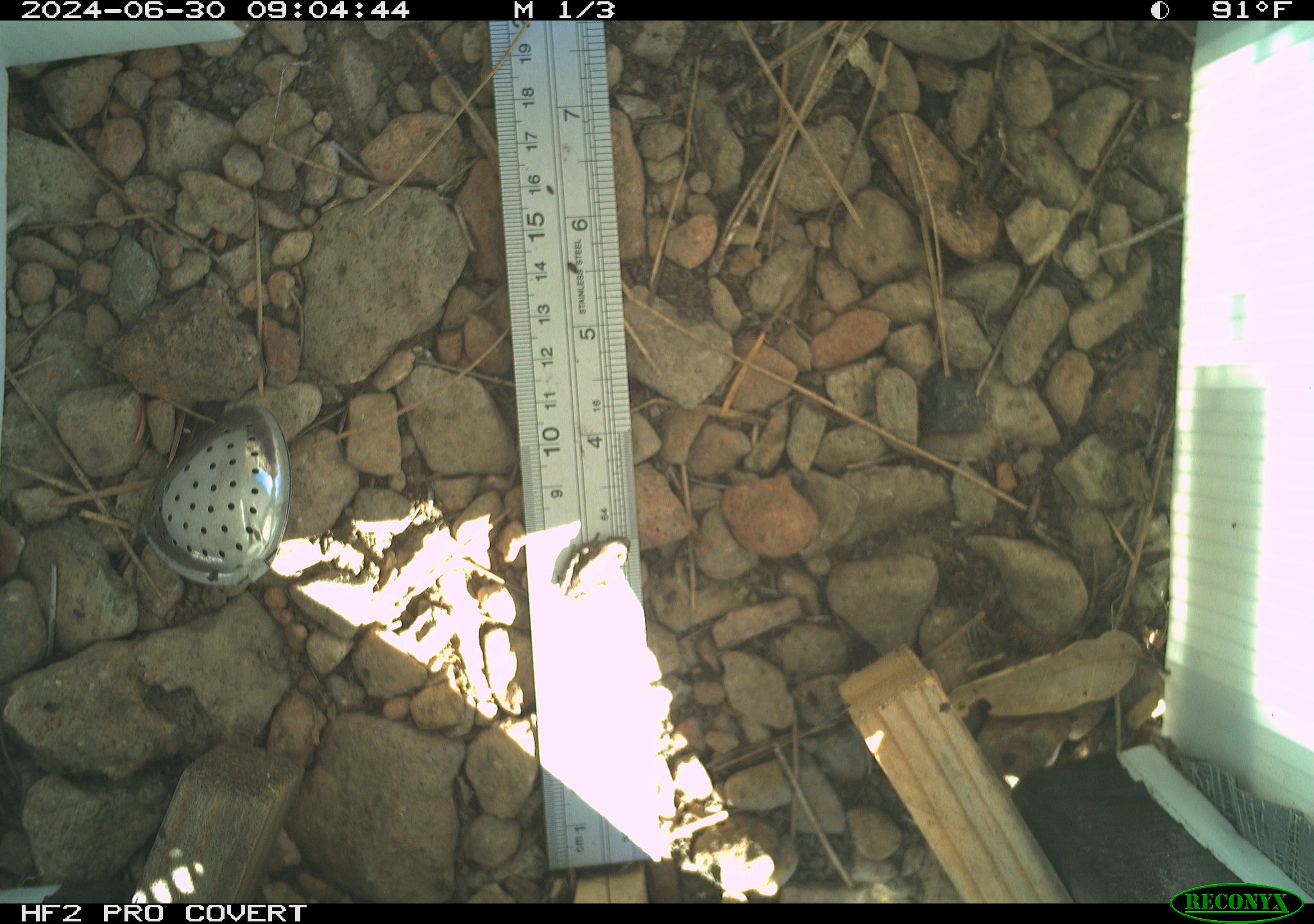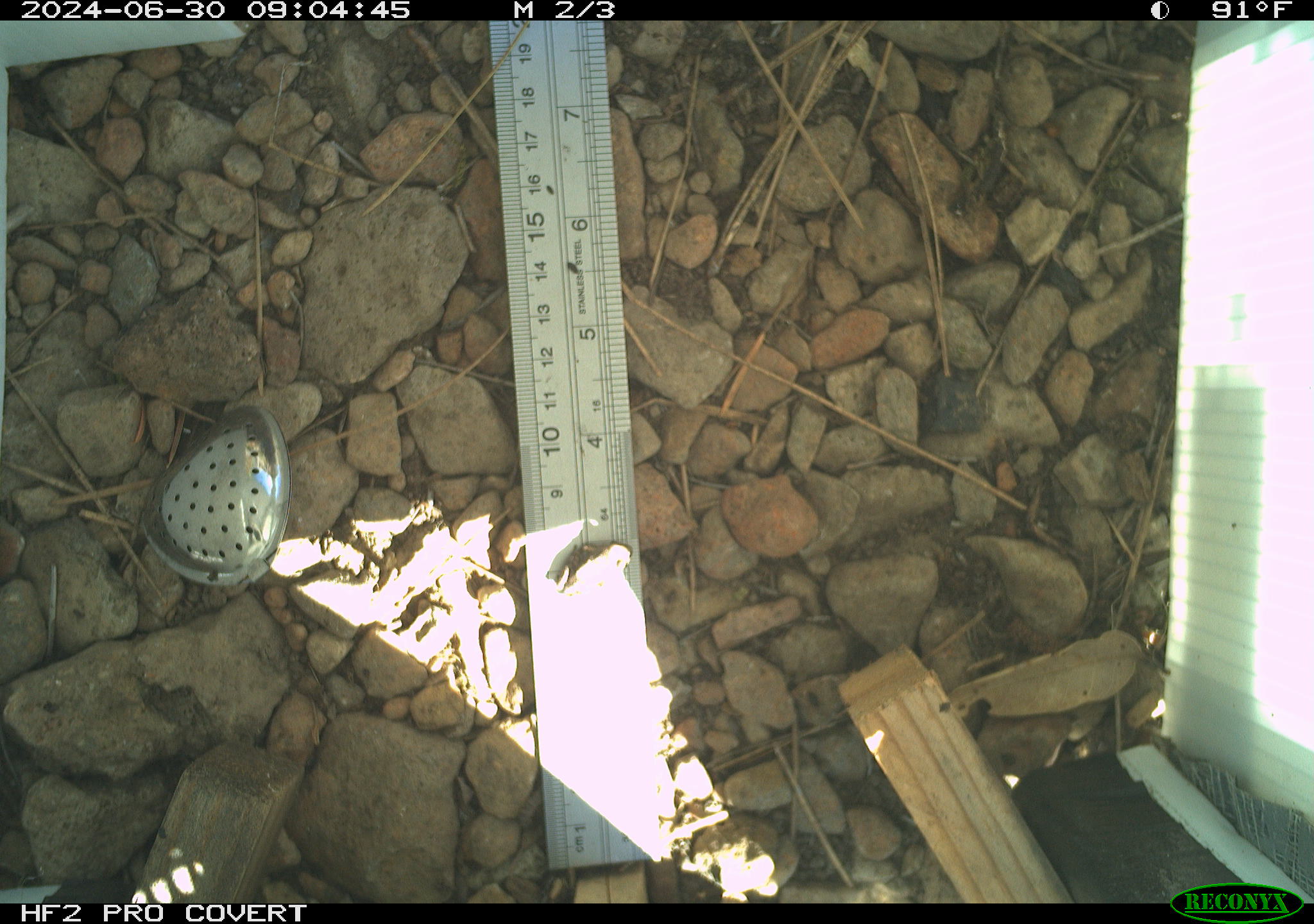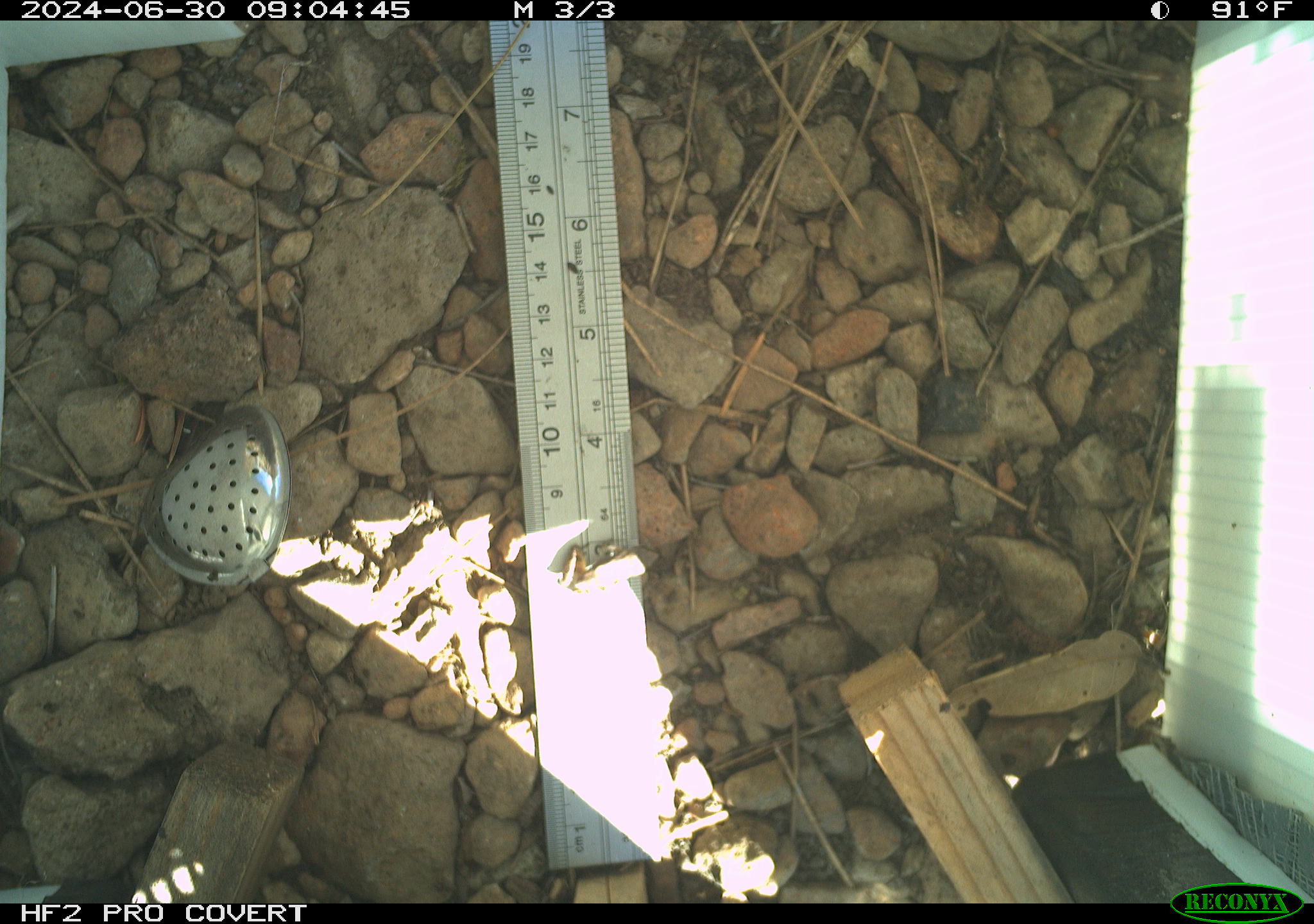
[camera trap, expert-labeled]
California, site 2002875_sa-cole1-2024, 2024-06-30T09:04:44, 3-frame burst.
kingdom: Animalia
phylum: Chordata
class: Amphibia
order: Anura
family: Hylidae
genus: Pseudacris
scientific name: Pseudacris regilla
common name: sierran treefrog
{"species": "sierran treefrog (Pseudacris regilla)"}